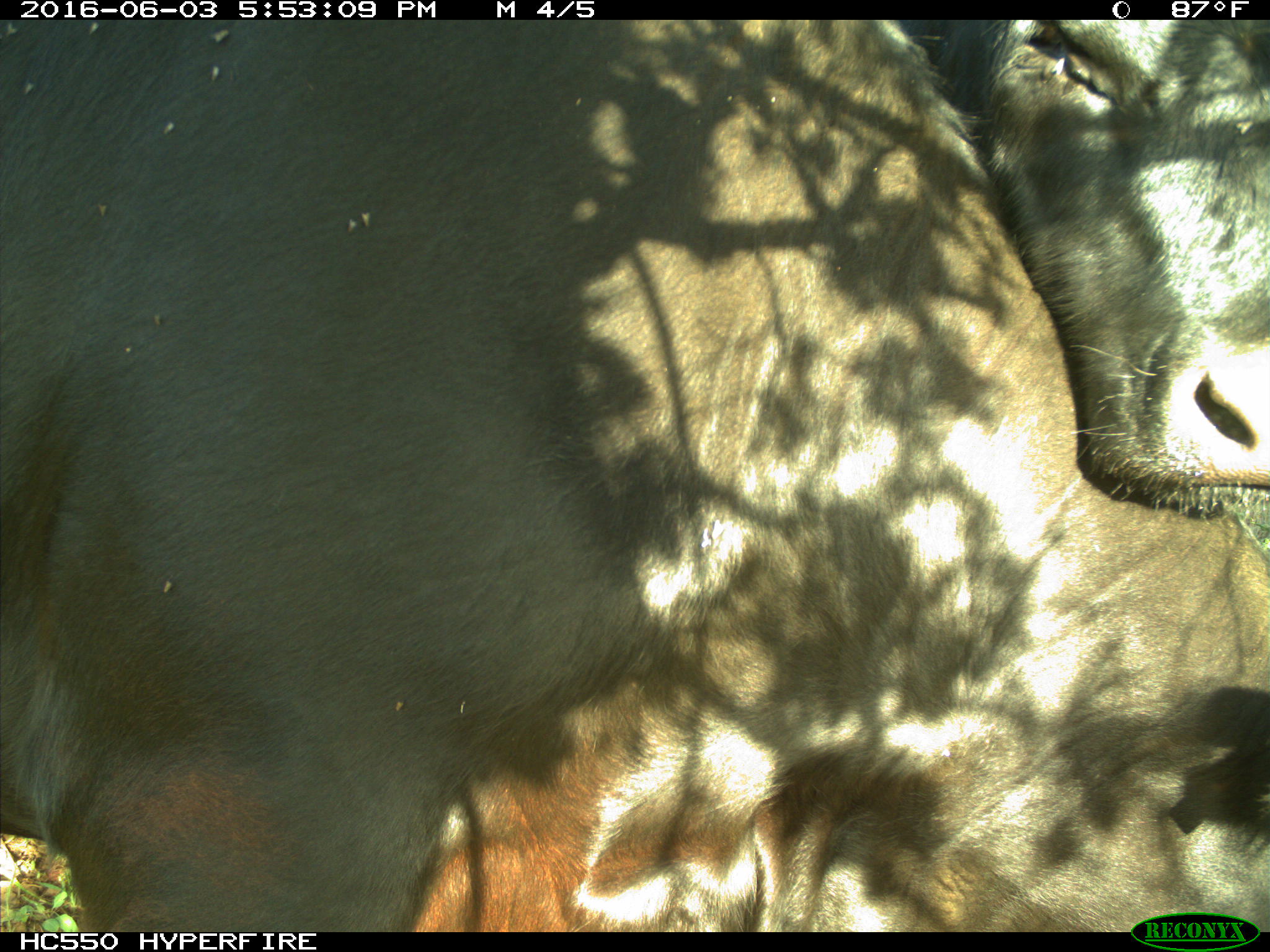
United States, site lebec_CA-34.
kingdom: Animalia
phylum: Chordata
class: Mammalia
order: Artiodactyla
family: Bovidae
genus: Bos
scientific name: Bos taurus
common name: domestic cow